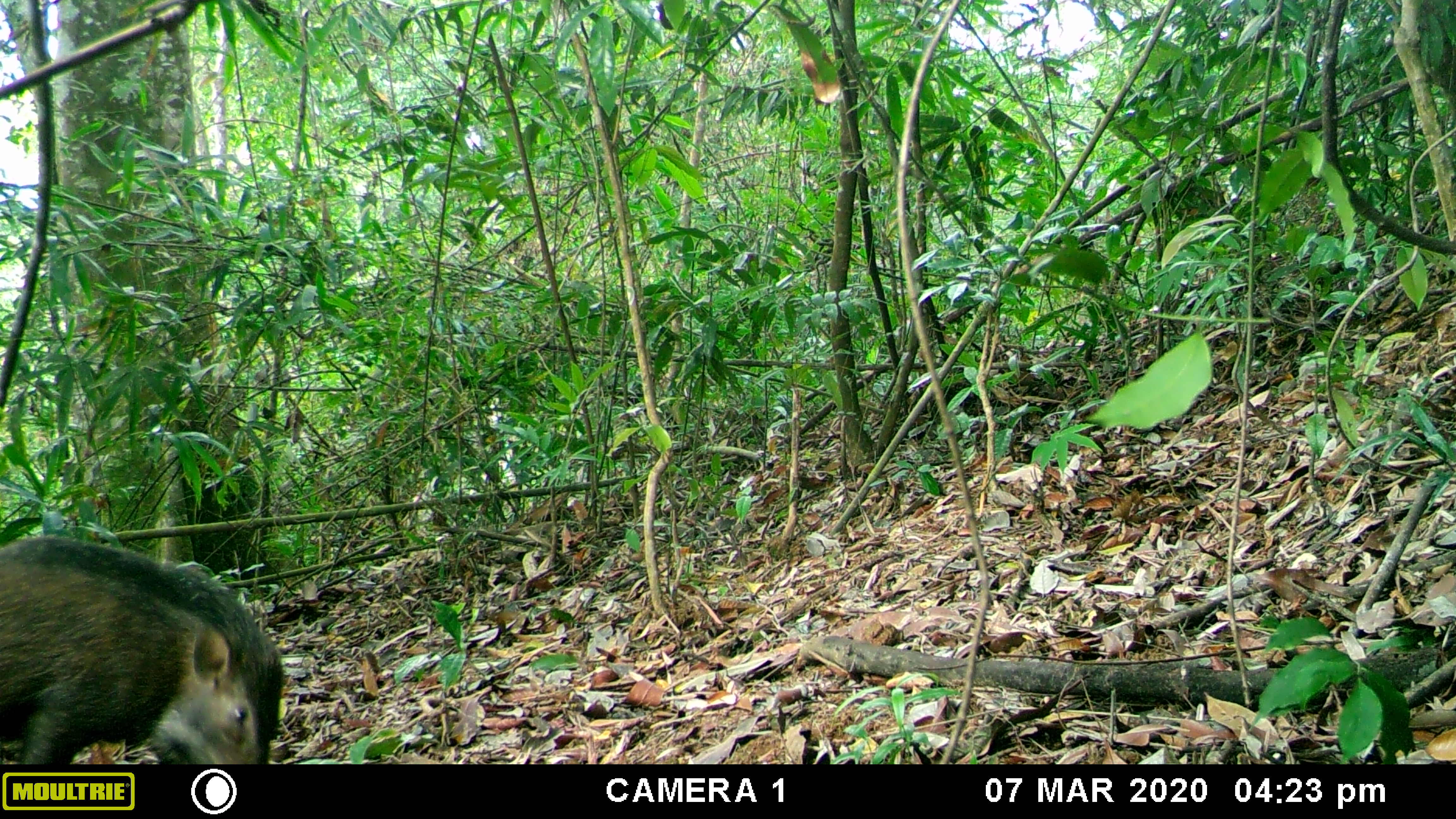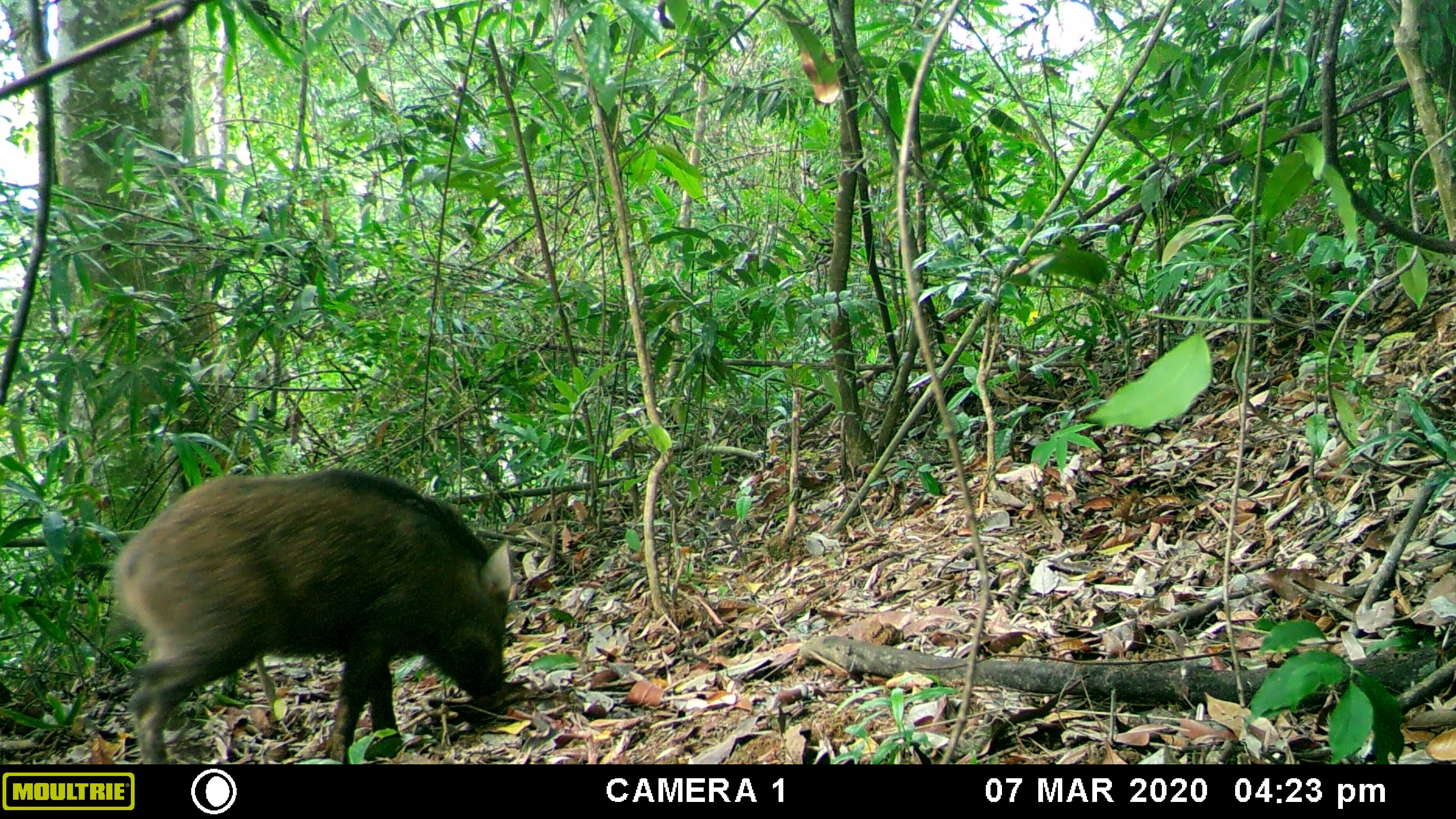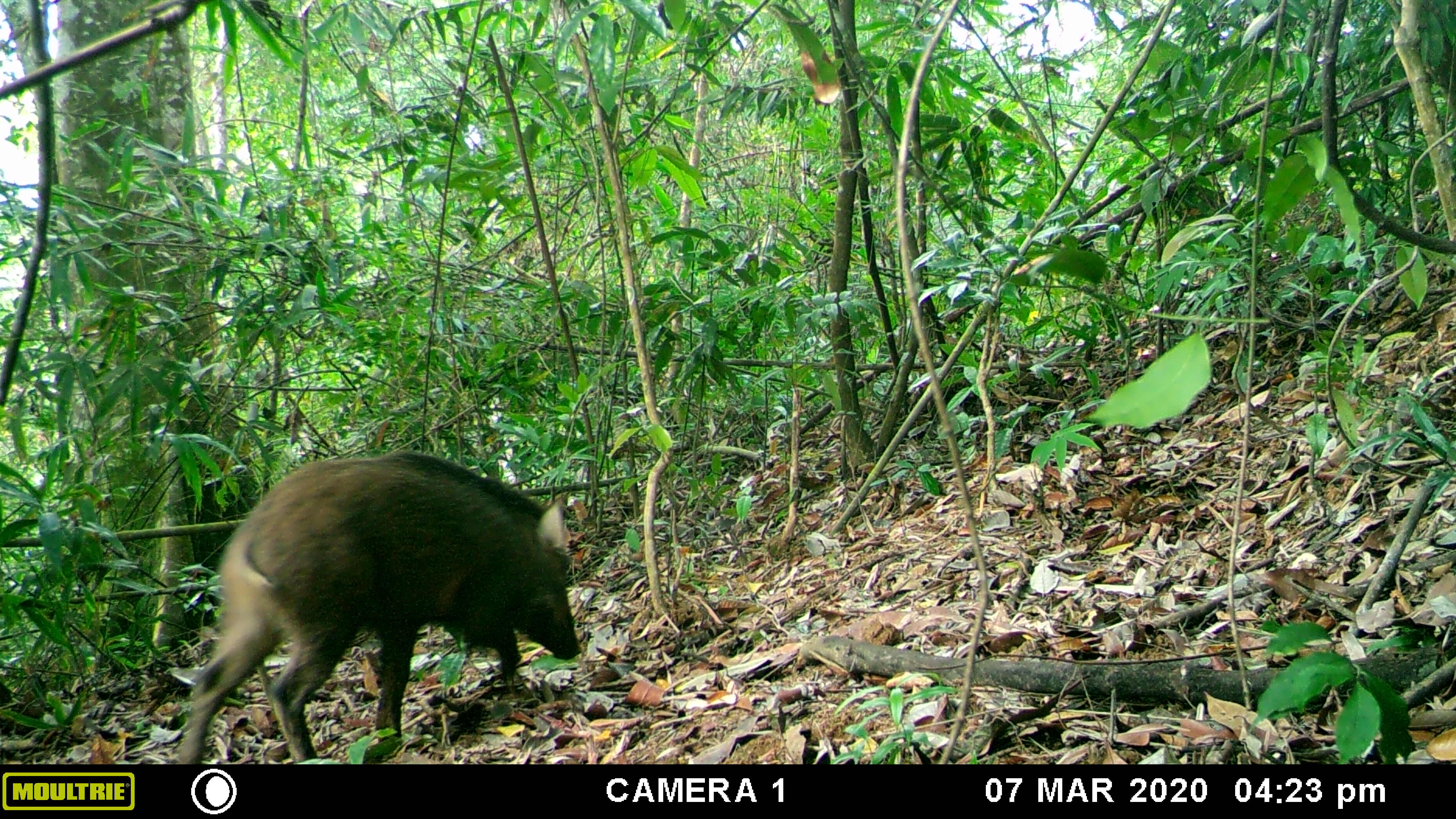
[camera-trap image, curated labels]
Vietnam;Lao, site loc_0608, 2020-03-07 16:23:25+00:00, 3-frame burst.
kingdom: Animalia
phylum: Chordata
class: Mammalia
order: Artiodactyla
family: Suidae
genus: Sus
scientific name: Sus scrofa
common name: eurasian wild pig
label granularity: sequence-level